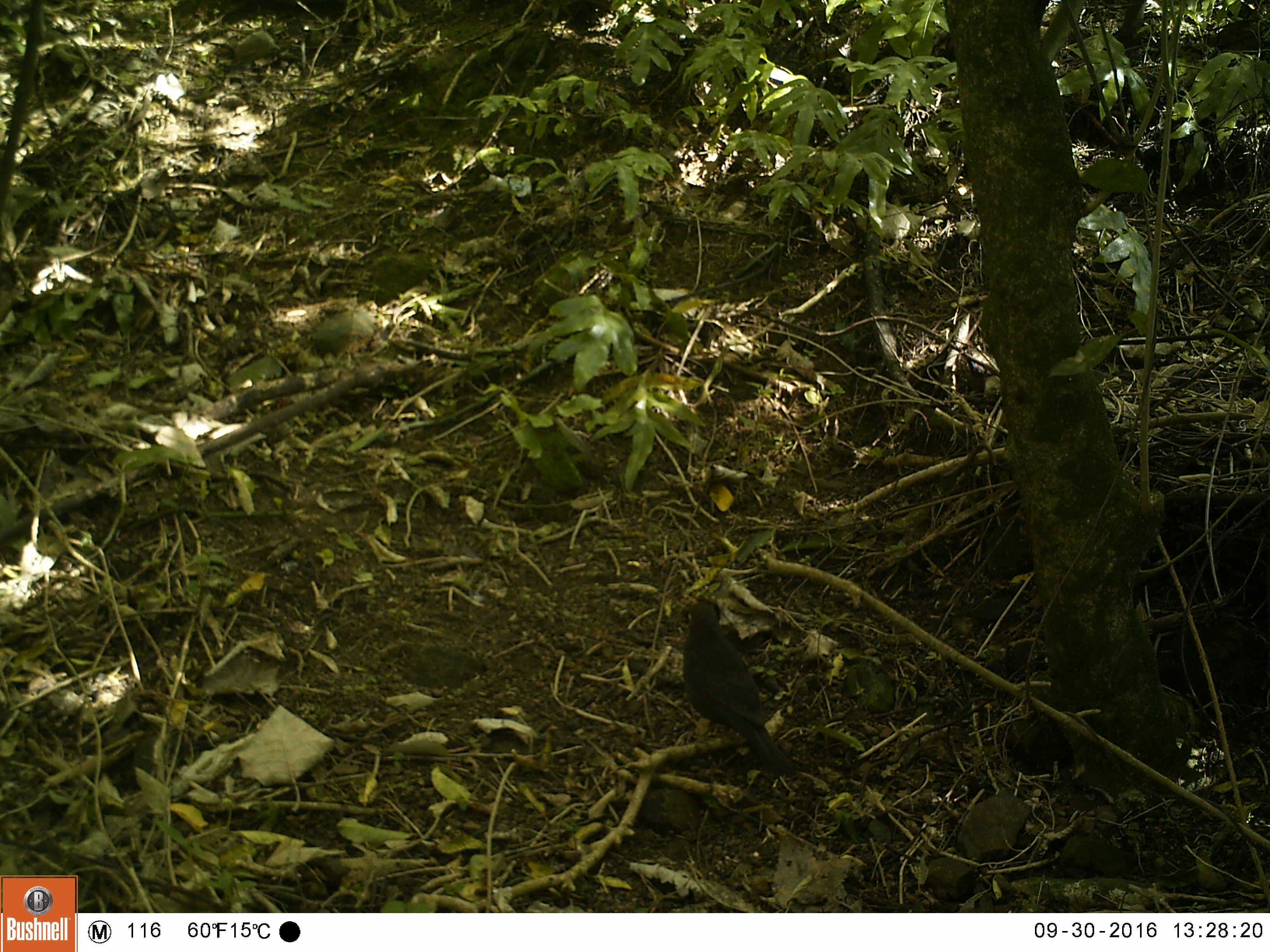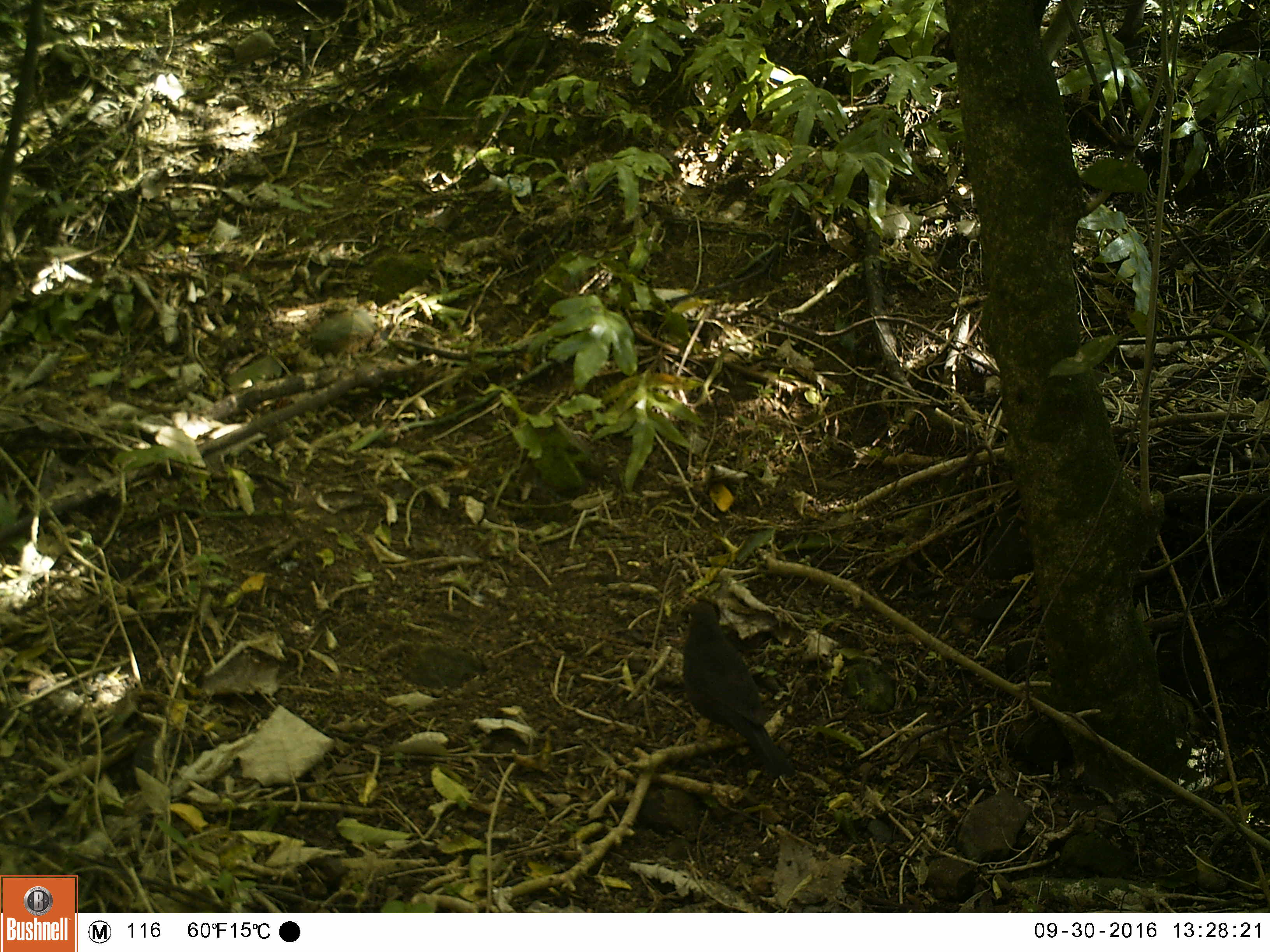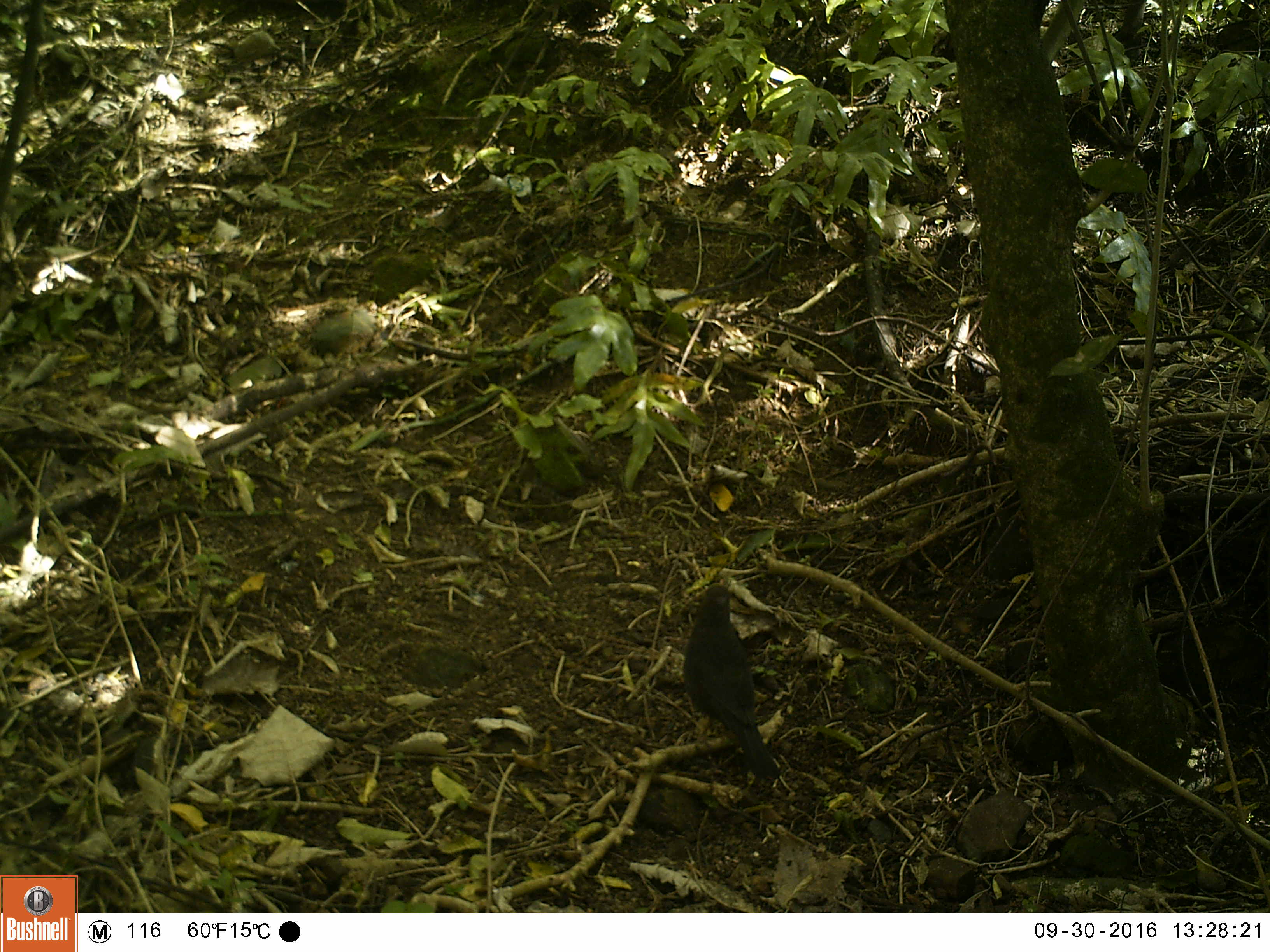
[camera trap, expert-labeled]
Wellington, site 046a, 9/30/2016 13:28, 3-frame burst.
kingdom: Animalia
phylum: Chordata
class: Aves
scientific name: Aves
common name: bird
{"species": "bird (Aves)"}